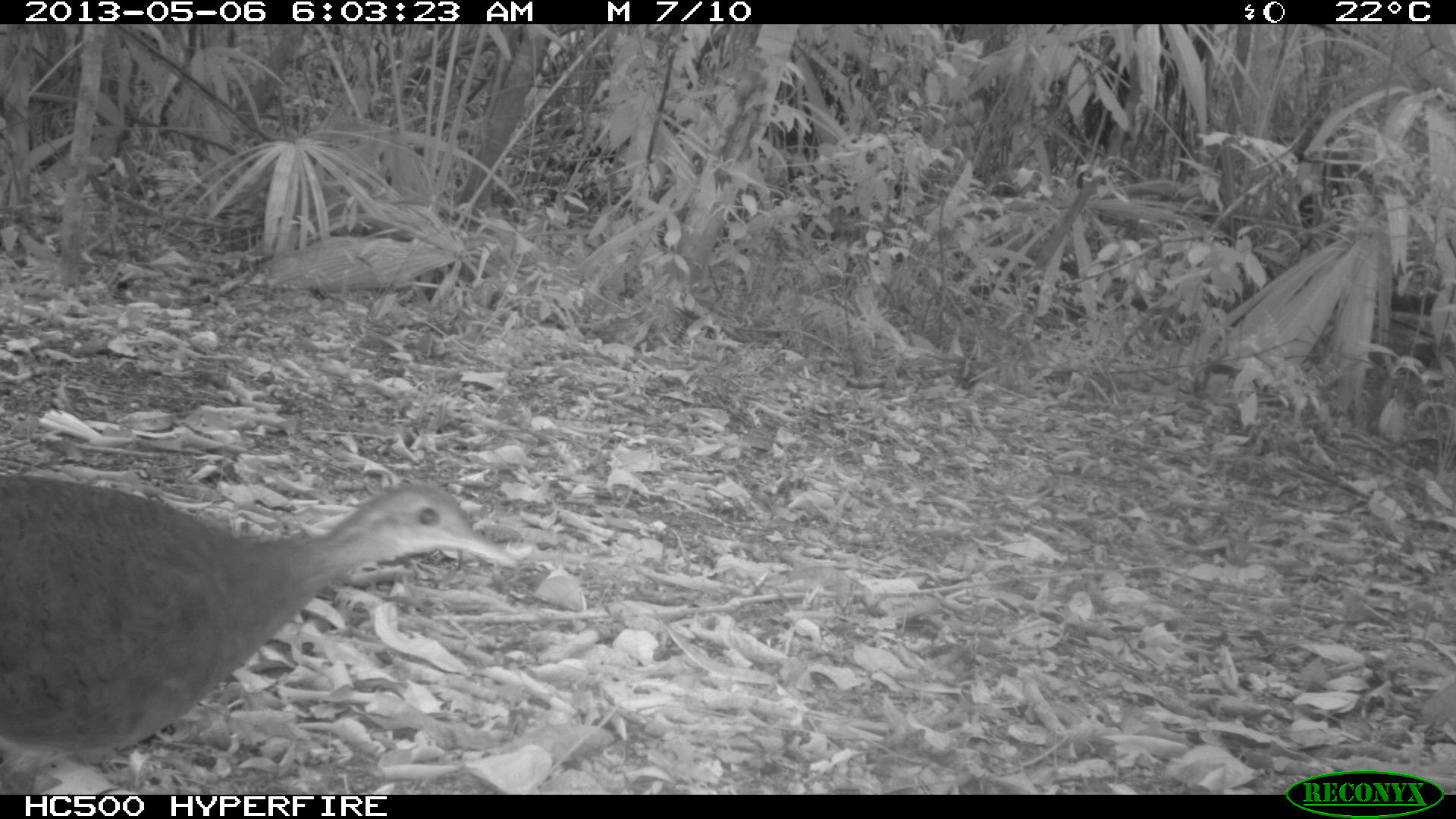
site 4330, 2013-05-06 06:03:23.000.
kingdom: Animalia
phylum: Chordata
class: Aves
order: Tinamiformes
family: Tinamidae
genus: Tinamus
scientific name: Tinamus major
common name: great tinamou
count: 1